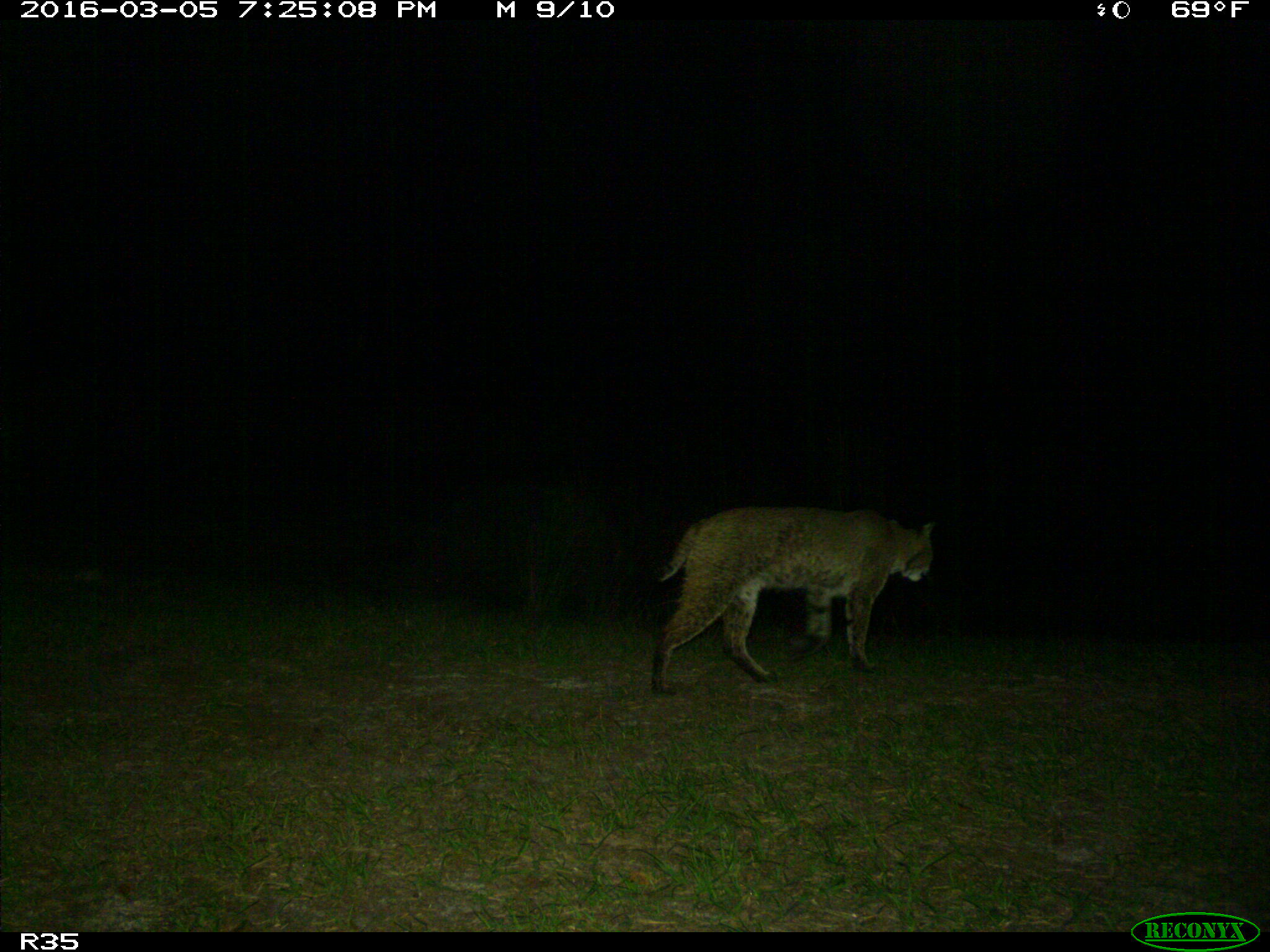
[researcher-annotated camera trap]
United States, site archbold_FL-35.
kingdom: Animalia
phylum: Chordata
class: Mammalia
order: Carnivora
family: Felidae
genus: Lynx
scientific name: Lynx rufus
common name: bobcat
Lynx rufus (bobcat).